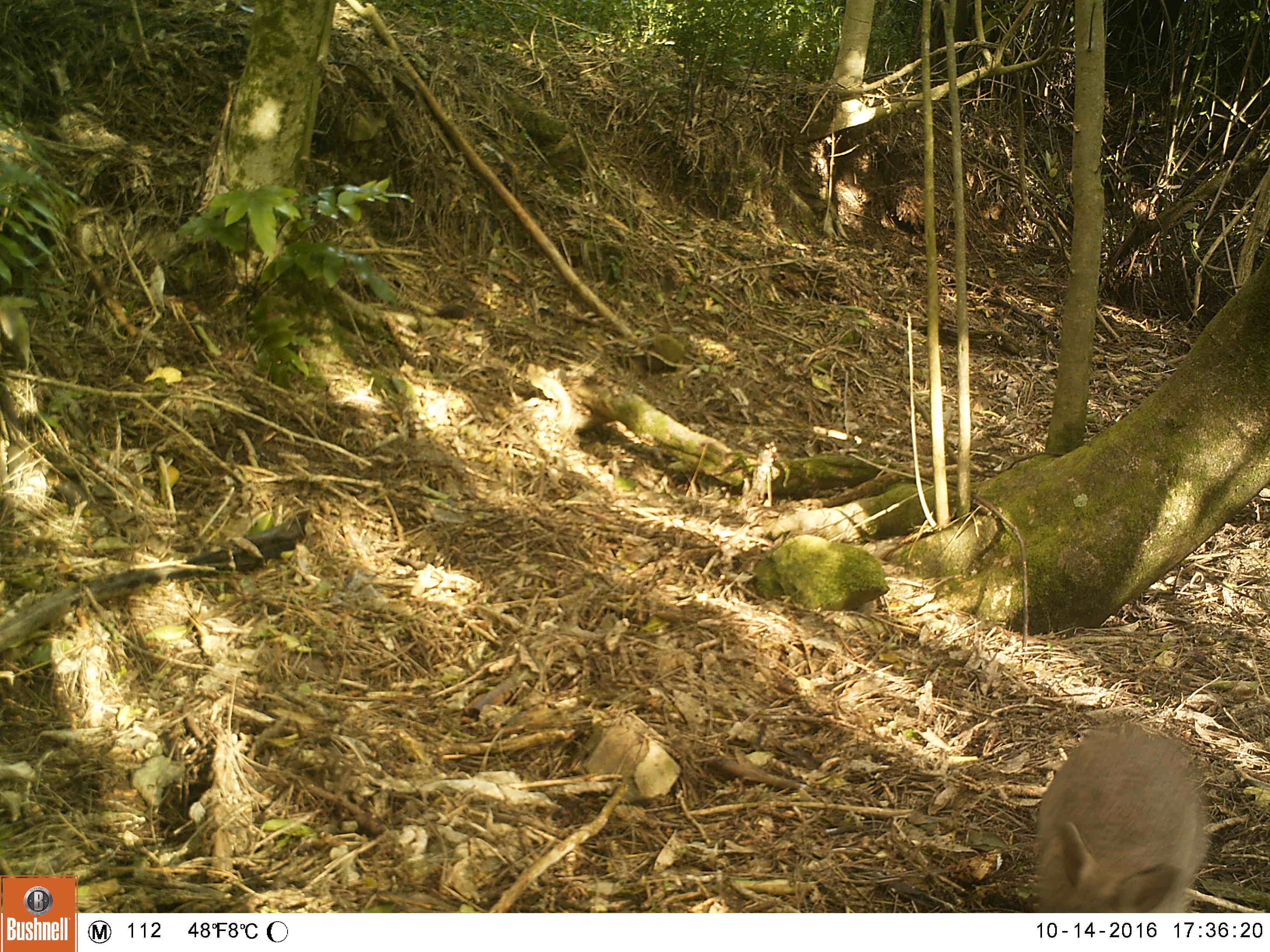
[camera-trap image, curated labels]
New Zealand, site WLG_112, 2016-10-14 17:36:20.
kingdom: Animalia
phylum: Chordata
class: Mammalia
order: Lagomorpha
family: Leporidae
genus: Oryctolagus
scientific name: Oryctolagus cuniculus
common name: european rabbit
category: rabbit